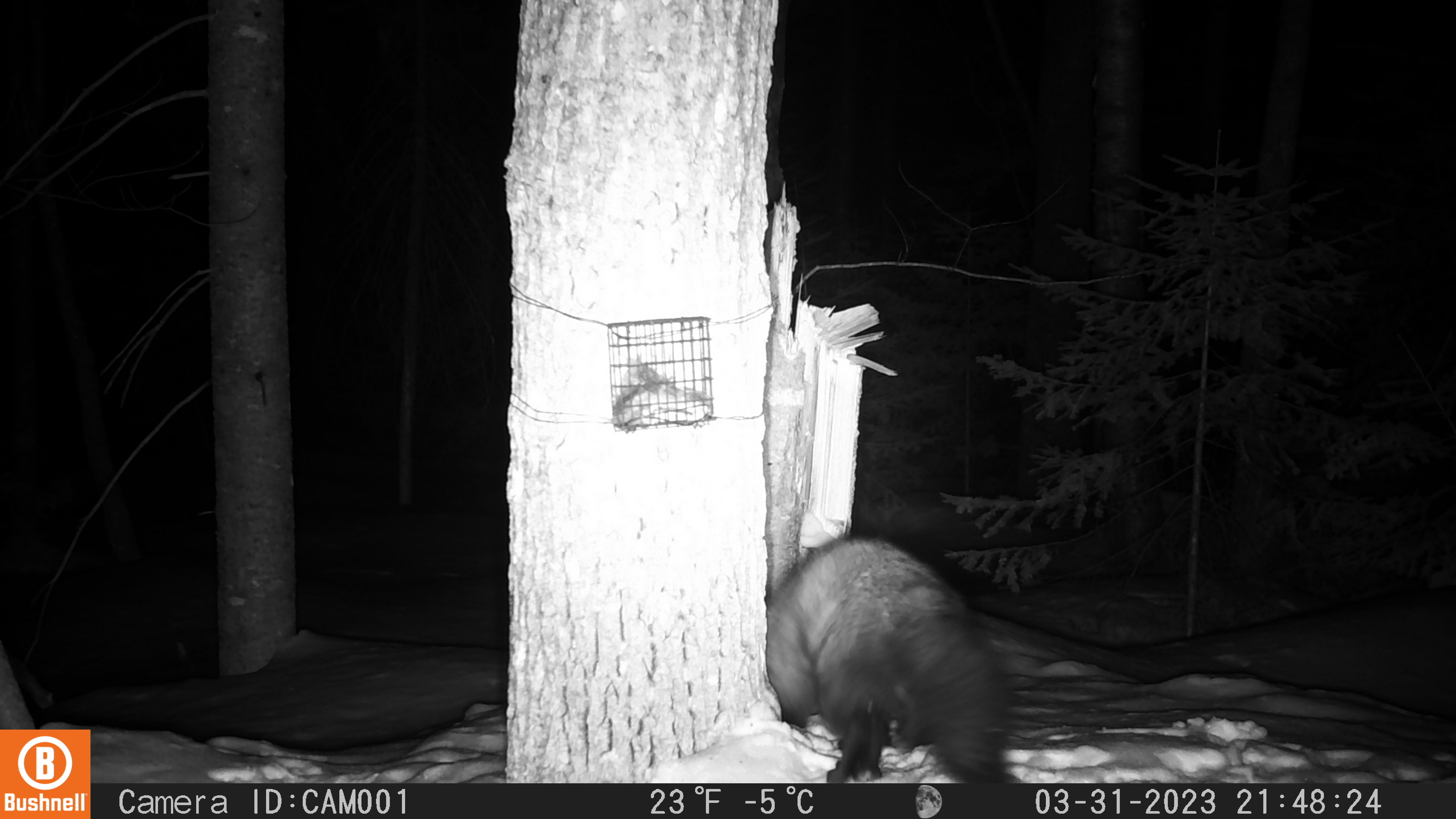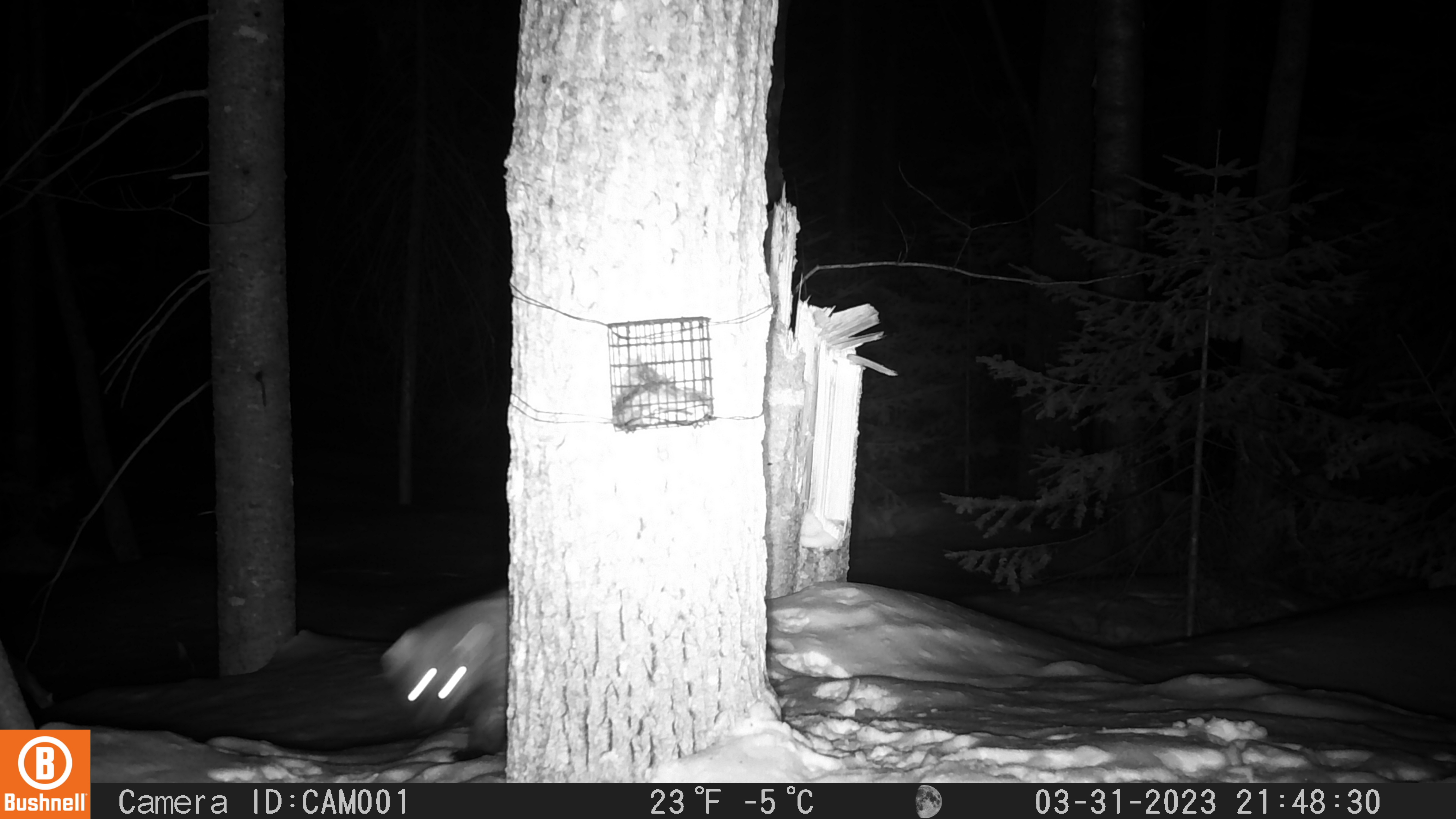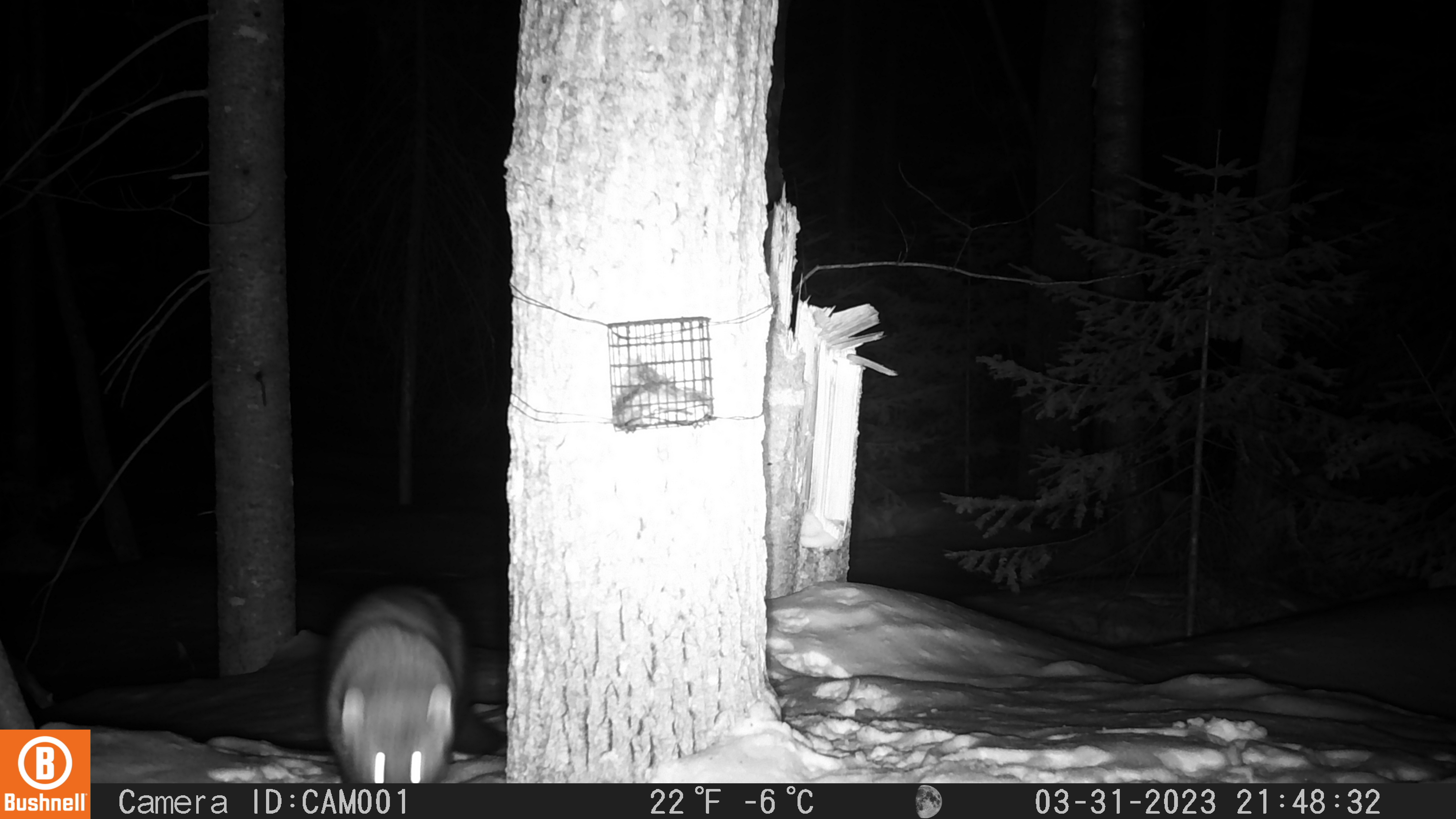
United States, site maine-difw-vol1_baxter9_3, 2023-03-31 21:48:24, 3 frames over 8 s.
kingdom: Animalia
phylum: Chordata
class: Mammalia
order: Carnivora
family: Mustelidae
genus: Pekania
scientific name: Pekania pennanti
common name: fisher